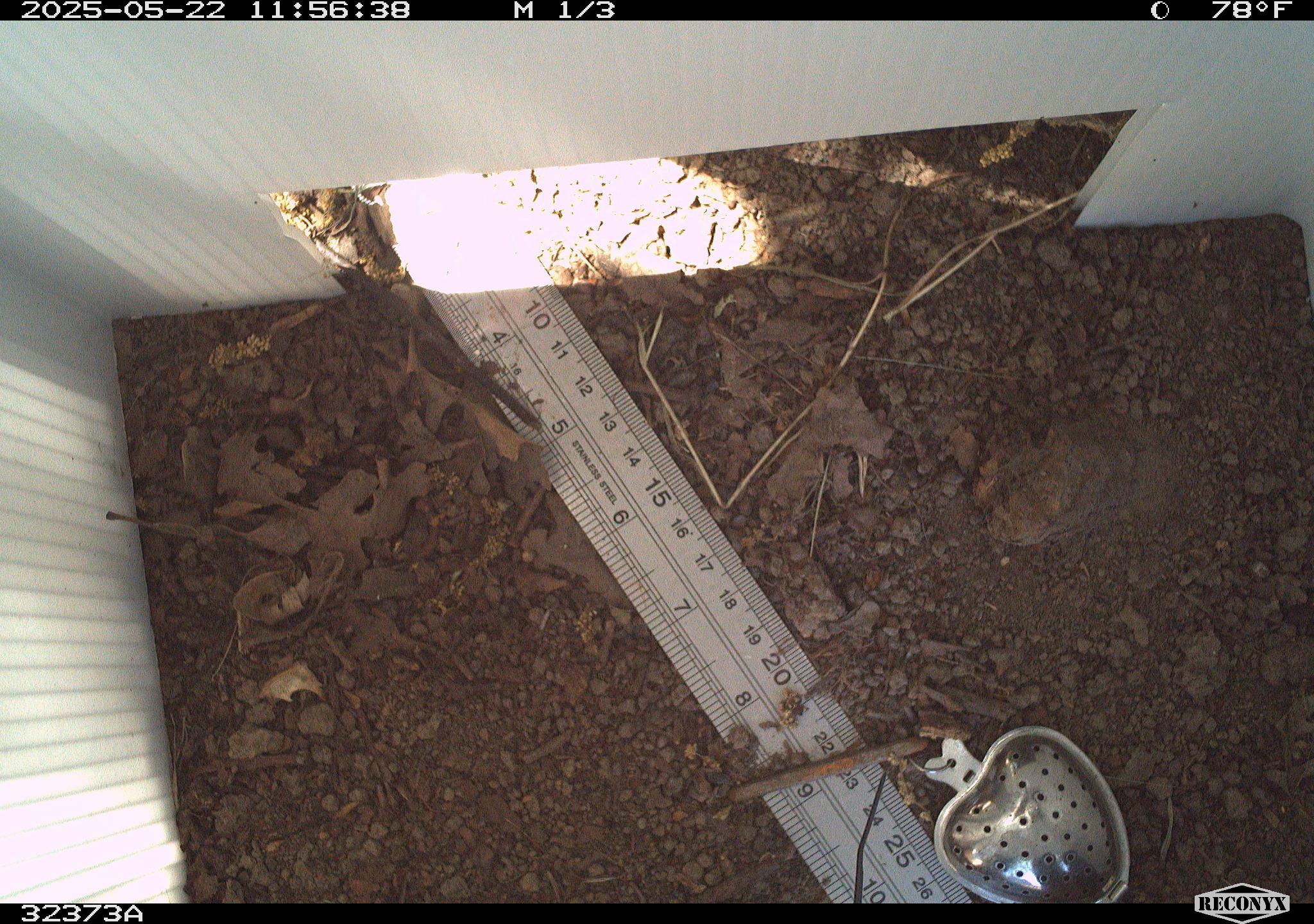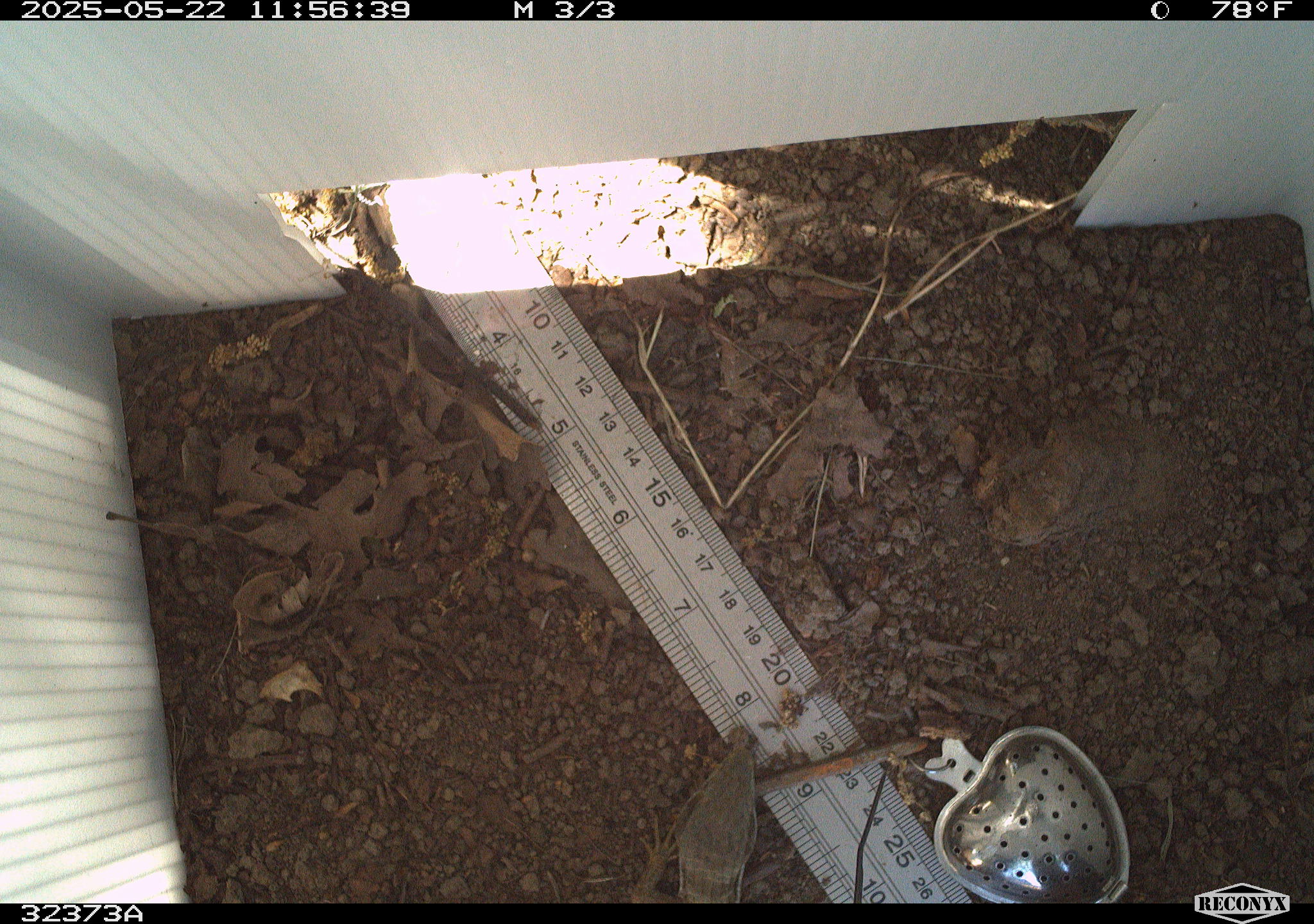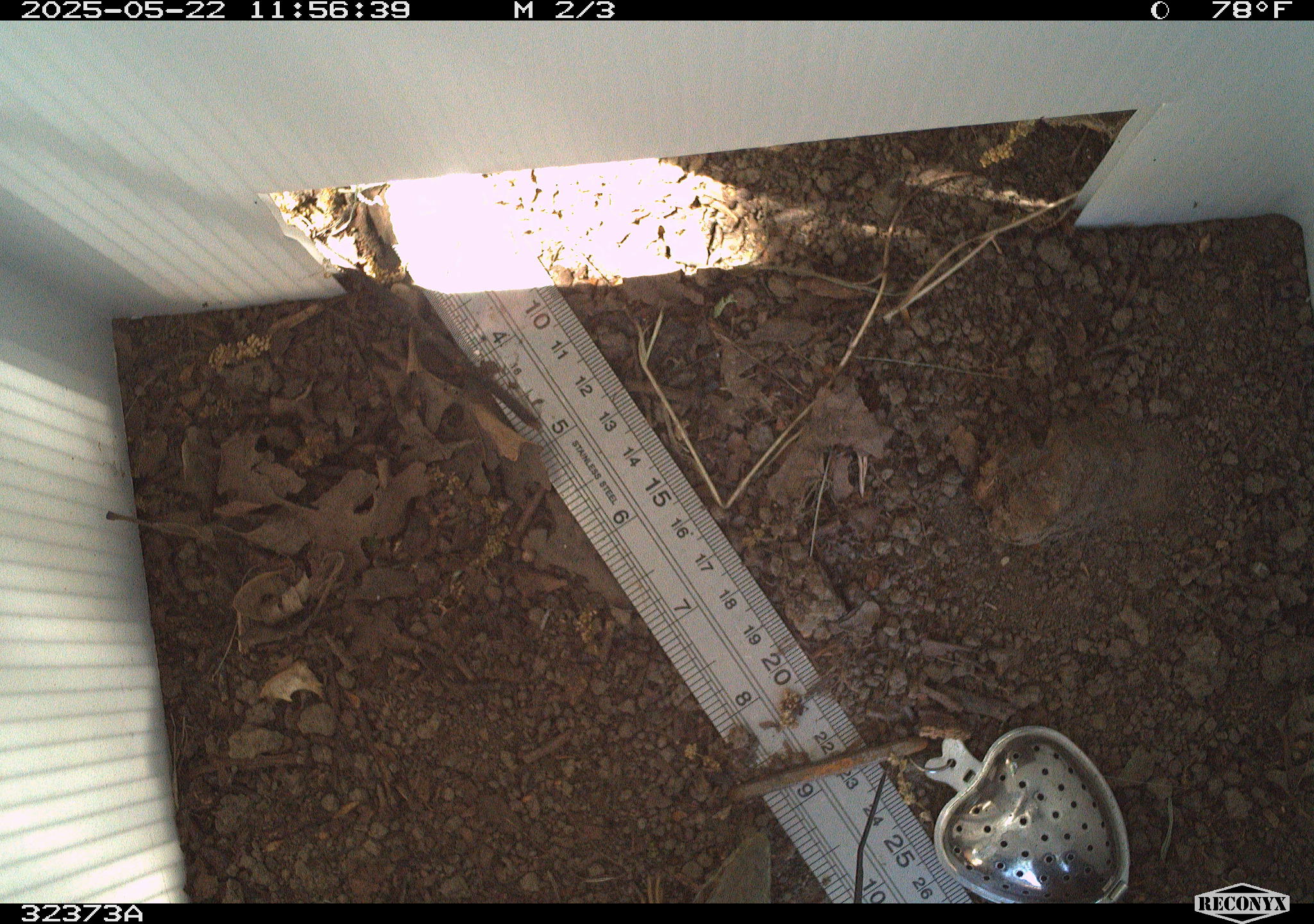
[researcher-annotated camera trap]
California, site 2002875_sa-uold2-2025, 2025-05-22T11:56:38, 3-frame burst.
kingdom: Animalia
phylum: Chordata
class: Reptilia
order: Squamata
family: Anguidae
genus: Elgaria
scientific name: Elgaria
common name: alligator lizards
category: elgaria species